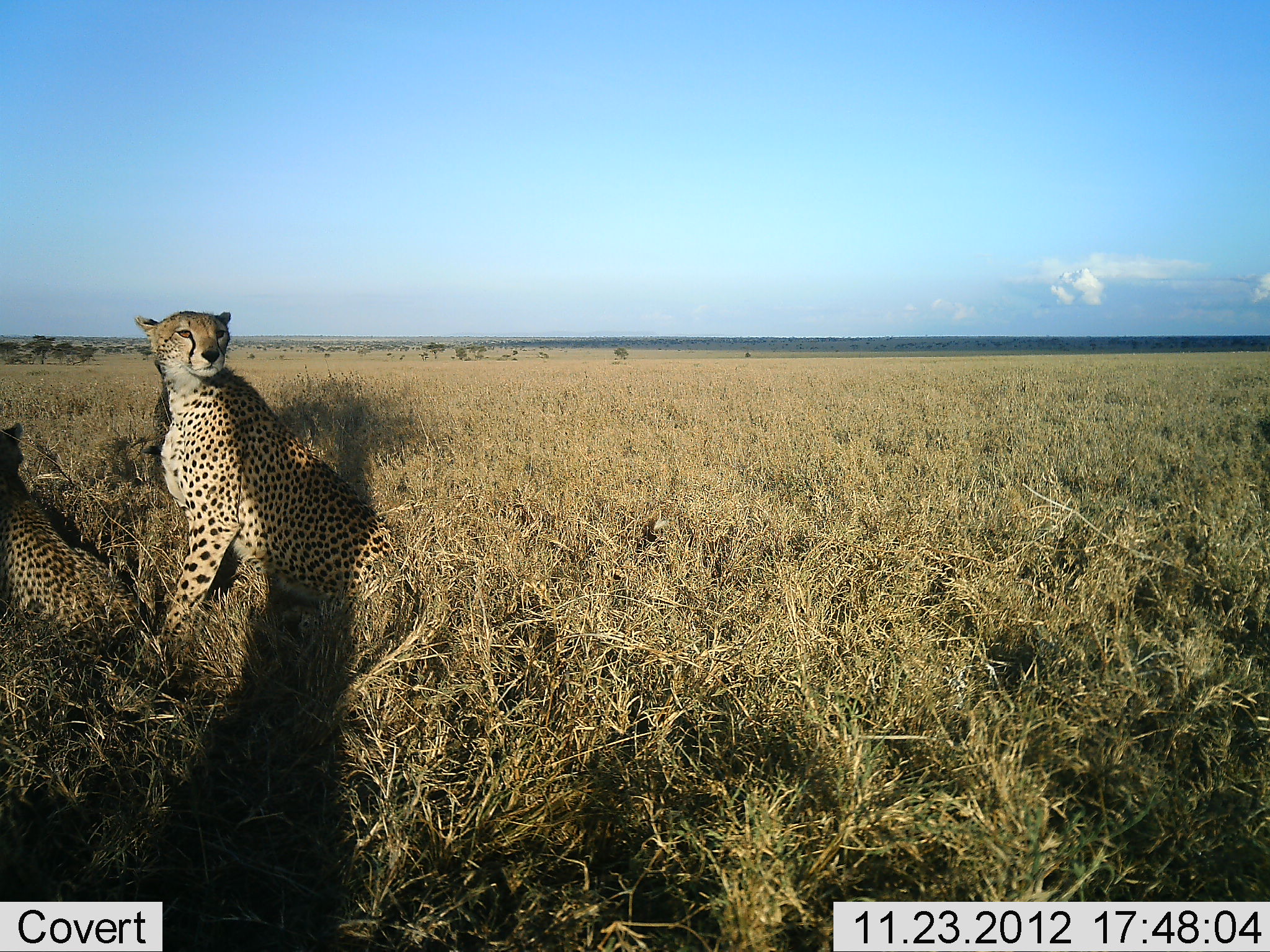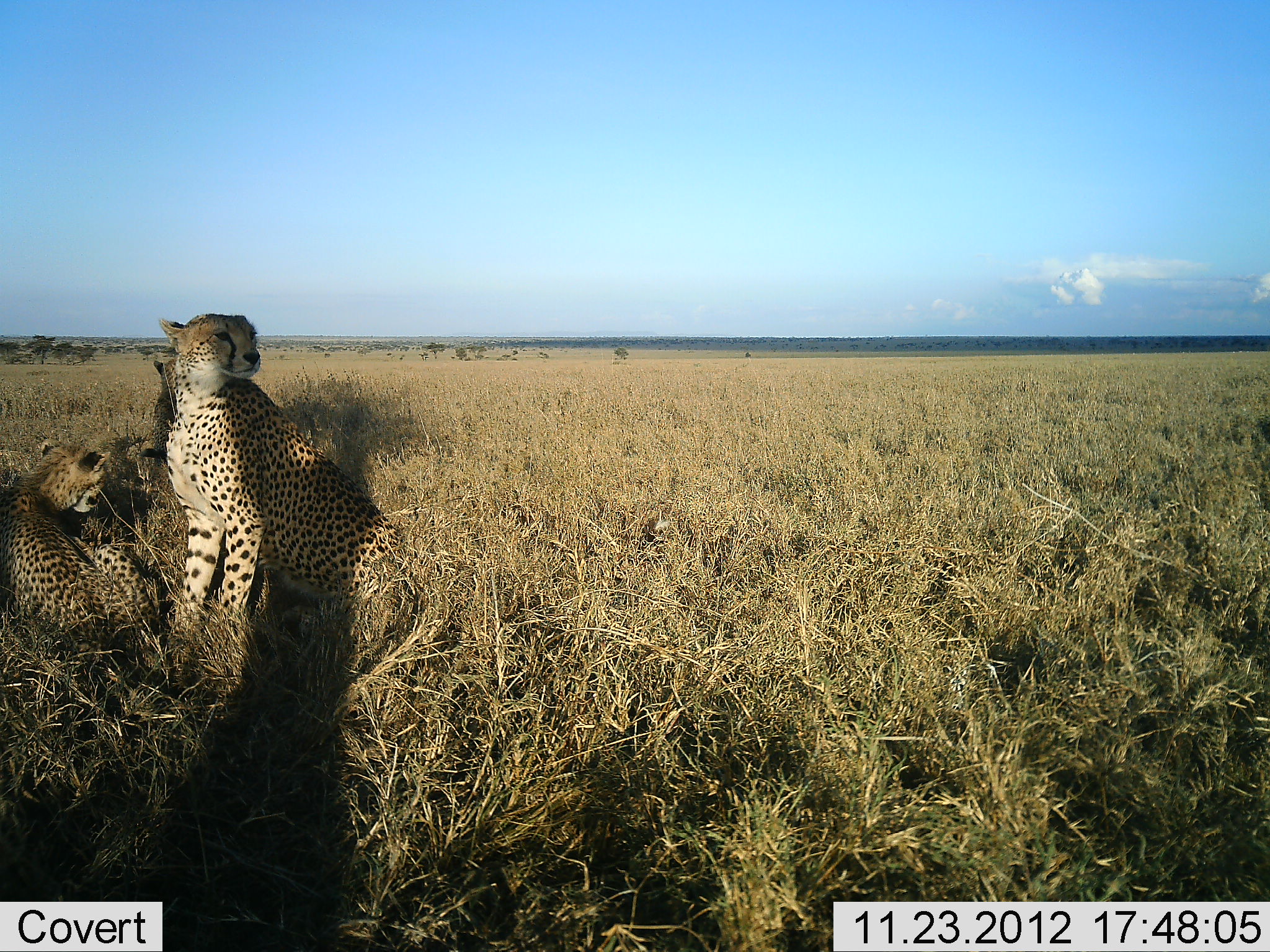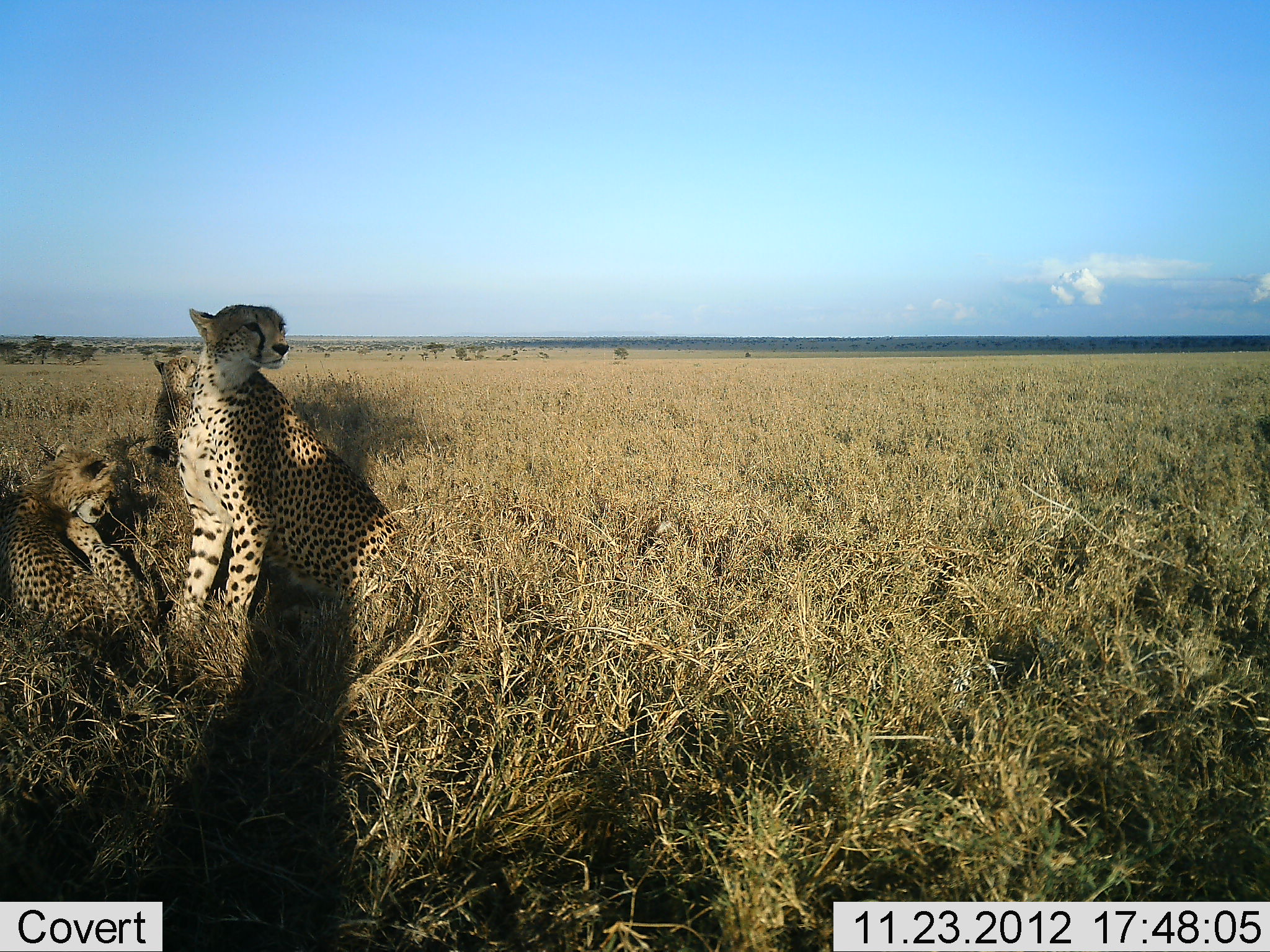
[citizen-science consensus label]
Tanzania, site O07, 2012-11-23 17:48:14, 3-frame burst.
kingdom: Animalia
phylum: Chordata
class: Mammalia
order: Carnivora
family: Felidae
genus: Acinonyx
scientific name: Acinonyx jubatus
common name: cheetah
Cheetah (Acinonyx jubatus), count 3. Behavior (volunteer vote fractions): standing 10%, resting 90%, moving 0%, interacting 0%. Young present (vote fraction): 30%. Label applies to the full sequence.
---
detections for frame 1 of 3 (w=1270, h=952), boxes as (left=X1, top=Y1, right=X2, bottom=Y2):
animal: (left=135, top=309, right=395, bottom=642); (left=0, top=422, right=136, bottom=647)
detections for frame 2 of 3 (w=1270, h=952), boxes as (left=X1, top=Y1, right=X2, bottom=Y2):
animal: (left=158, top=316, right=404, bottom=631); (left=1, top=438, right=156, bottom=659); (left=152, top=357, right=183, bottom=462)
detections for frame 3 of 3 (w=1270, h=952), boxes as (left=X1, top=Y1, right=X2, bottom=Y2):
animal: (left=175, top=304, right=408, bottom=634); (left=0, top=441, right=161, bottom=641); (left=148, top=354, right=201, bottom=468)